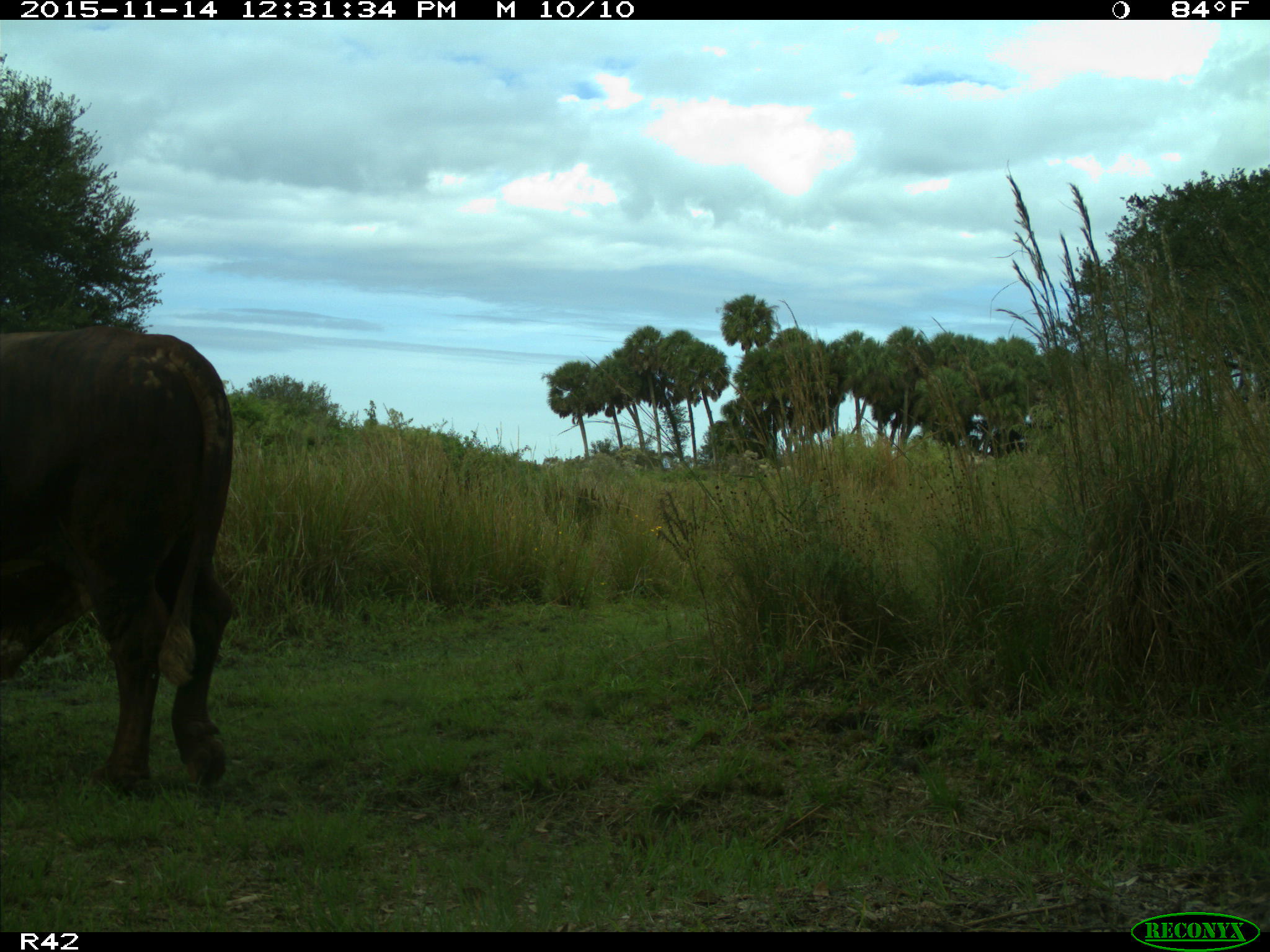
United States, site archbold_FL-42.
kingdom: Animalia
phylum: Chordata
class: Mammalia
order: Artiodactyla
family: Bovidae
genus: Bos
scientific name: Bos taurus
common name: domestic cow